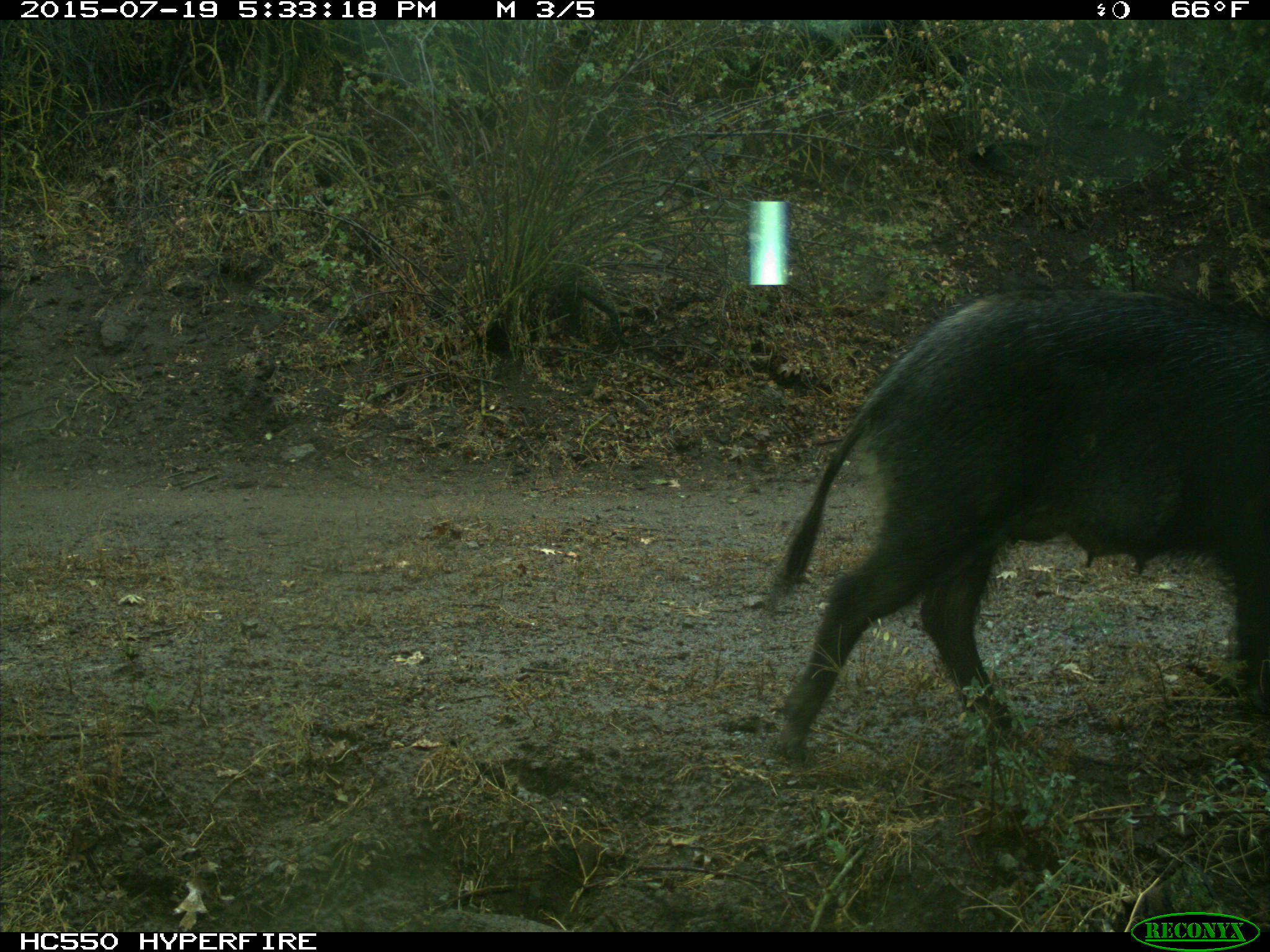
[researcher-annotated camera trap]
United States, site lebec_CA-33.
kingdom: Animalia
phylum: Chordata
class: Mammalia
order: Artiodactyla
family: Suidae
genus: Sus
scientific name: Sus scrofa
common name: wild boar